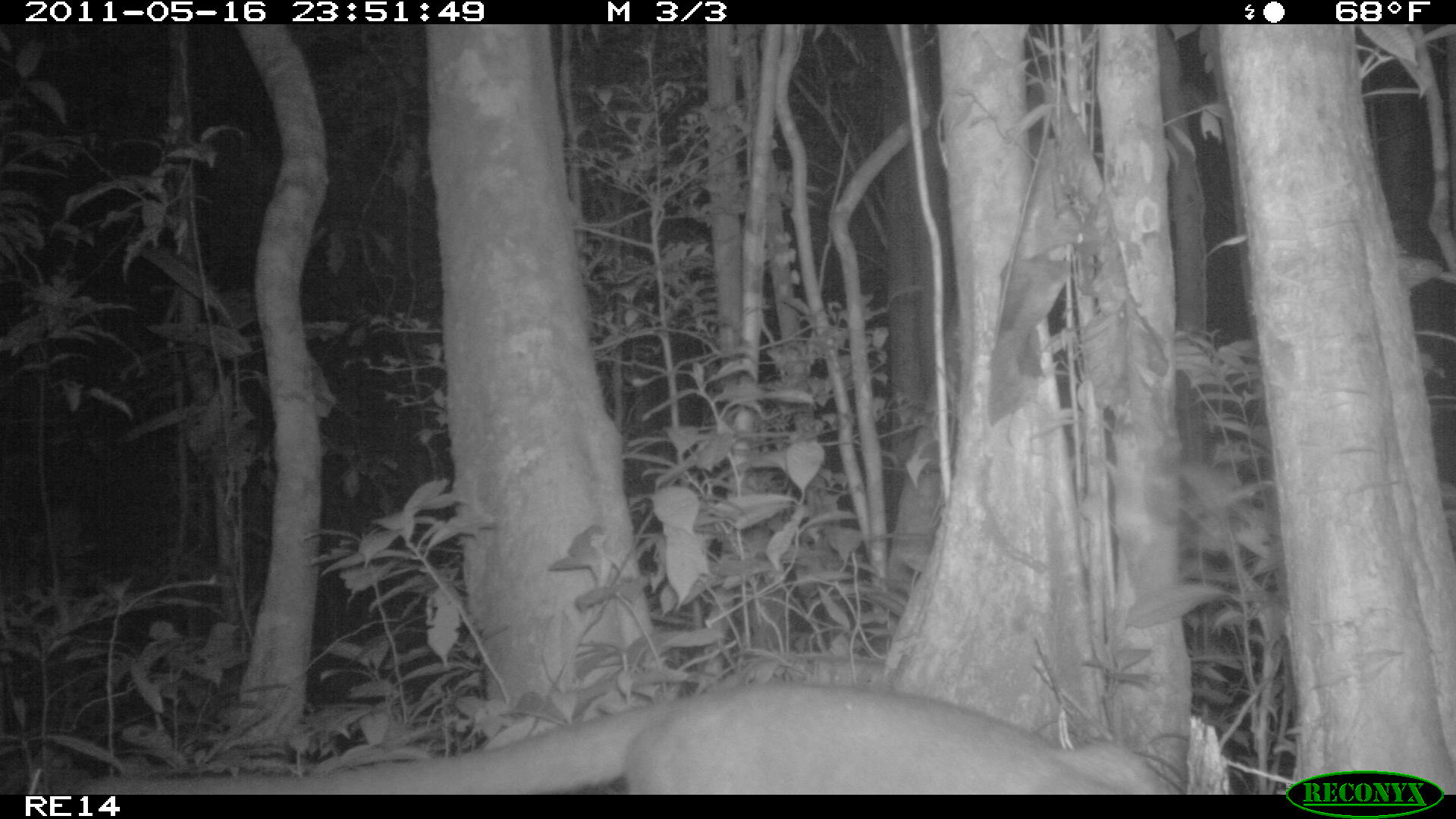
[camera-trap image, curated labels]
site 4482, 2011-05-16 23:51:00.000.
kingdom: Animalia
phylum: Chordata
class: Mammalia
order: Carnivora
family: Eupleridae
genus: Cryptoprocta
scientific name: Cryptoprocta ferox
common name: fossa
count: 1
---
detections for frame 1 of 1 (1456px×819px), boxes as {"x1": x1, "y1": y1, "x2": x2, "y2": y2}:
cryptoprocta ferox: {"x1": 83, "y1": 676, "x2": 1165, "y2": 792}